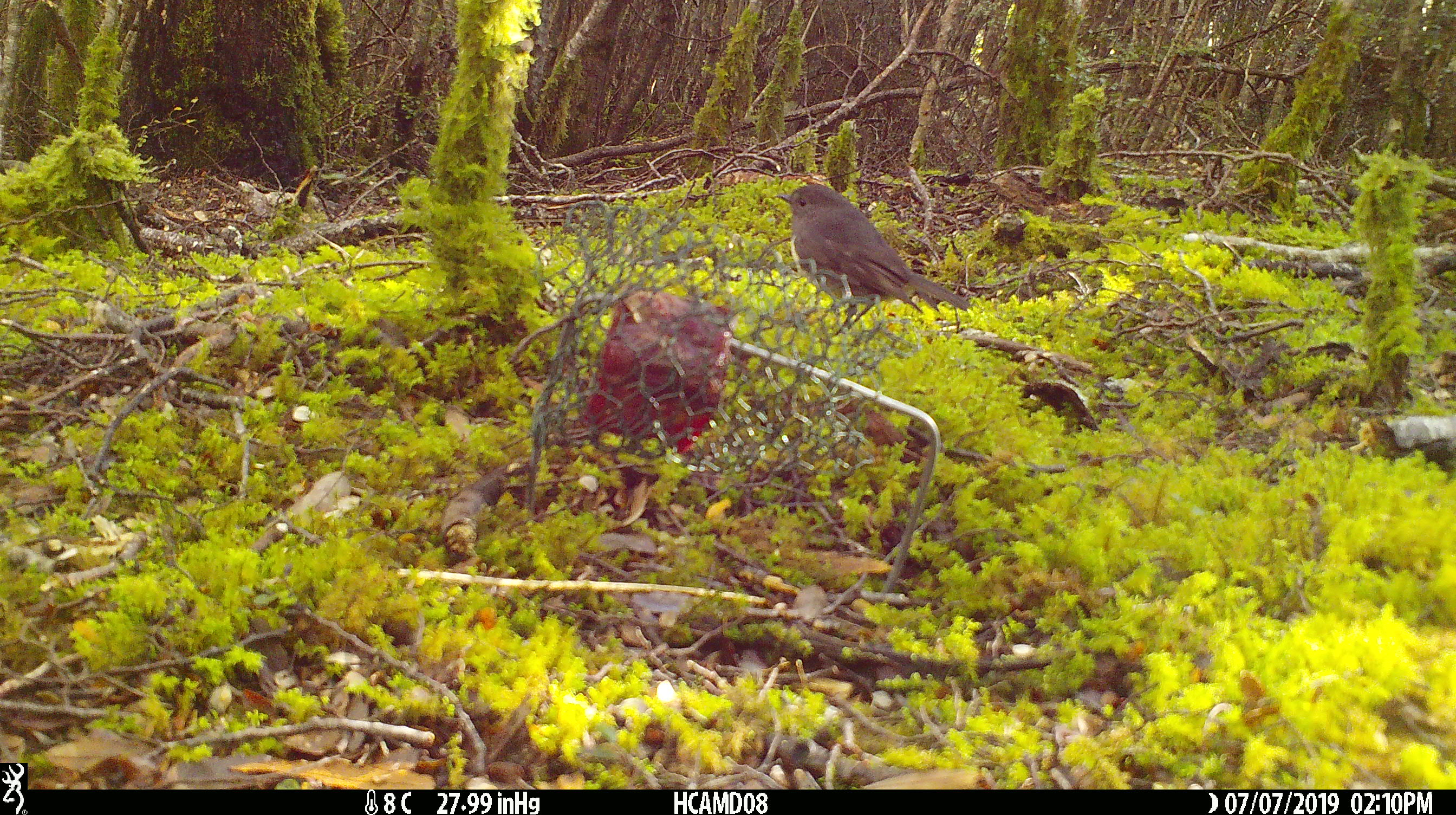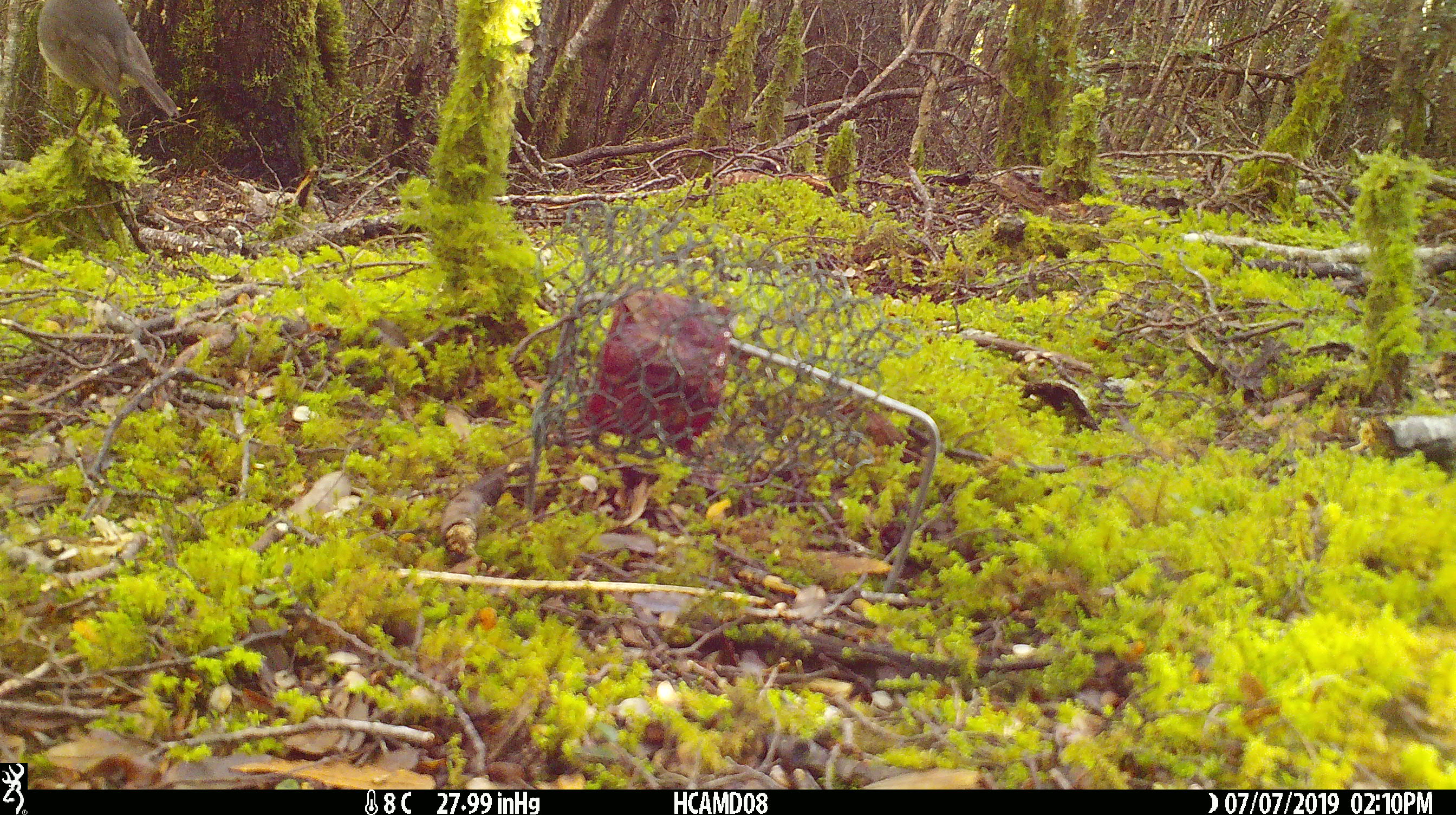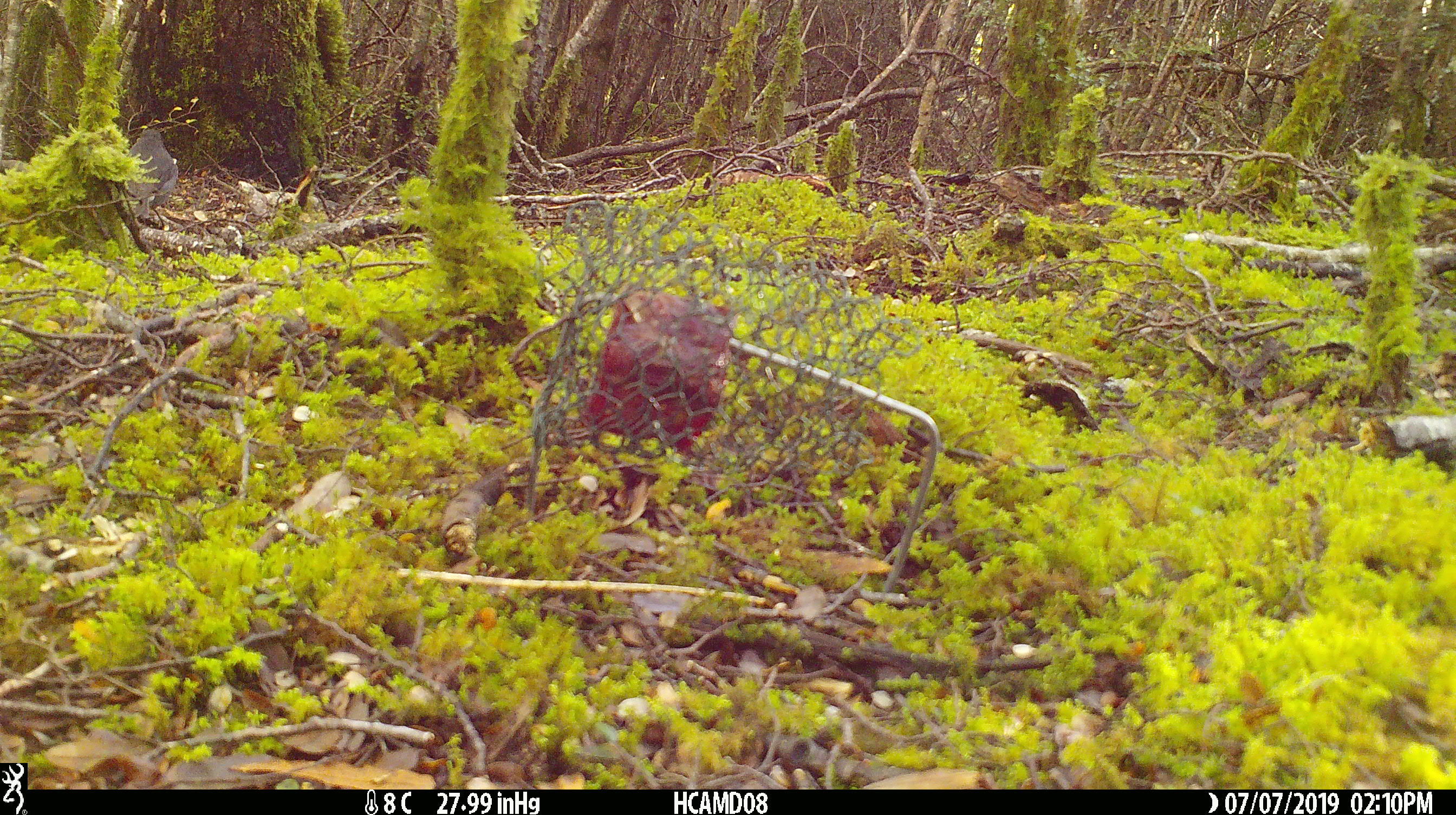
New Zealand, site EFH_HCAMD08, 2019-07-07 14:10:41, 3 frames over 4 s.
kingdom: Animalia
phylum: Chordata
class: Aves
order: Passeriformes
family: Petroicidae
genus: Petroica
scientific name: Petroica australis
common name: new zealand robin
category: robin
Robin (new zealand robin) (Petroica australis).